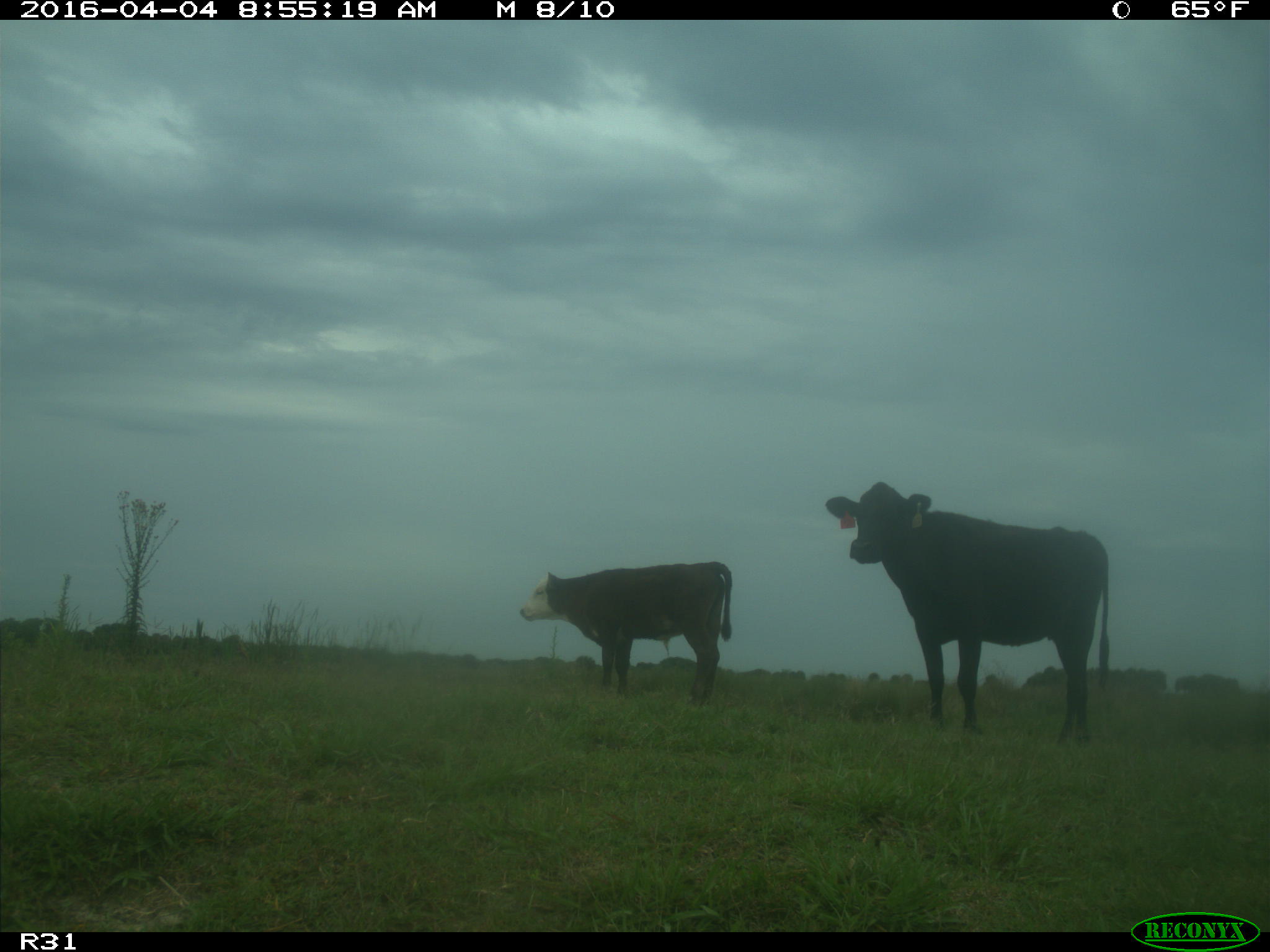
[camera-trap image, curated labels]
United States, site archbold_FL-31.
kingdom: Animalia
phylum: Chordata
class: Mammalia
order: Artiodactyla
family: Bovidae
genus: Bos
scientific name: Bos taurus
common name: domestic cow